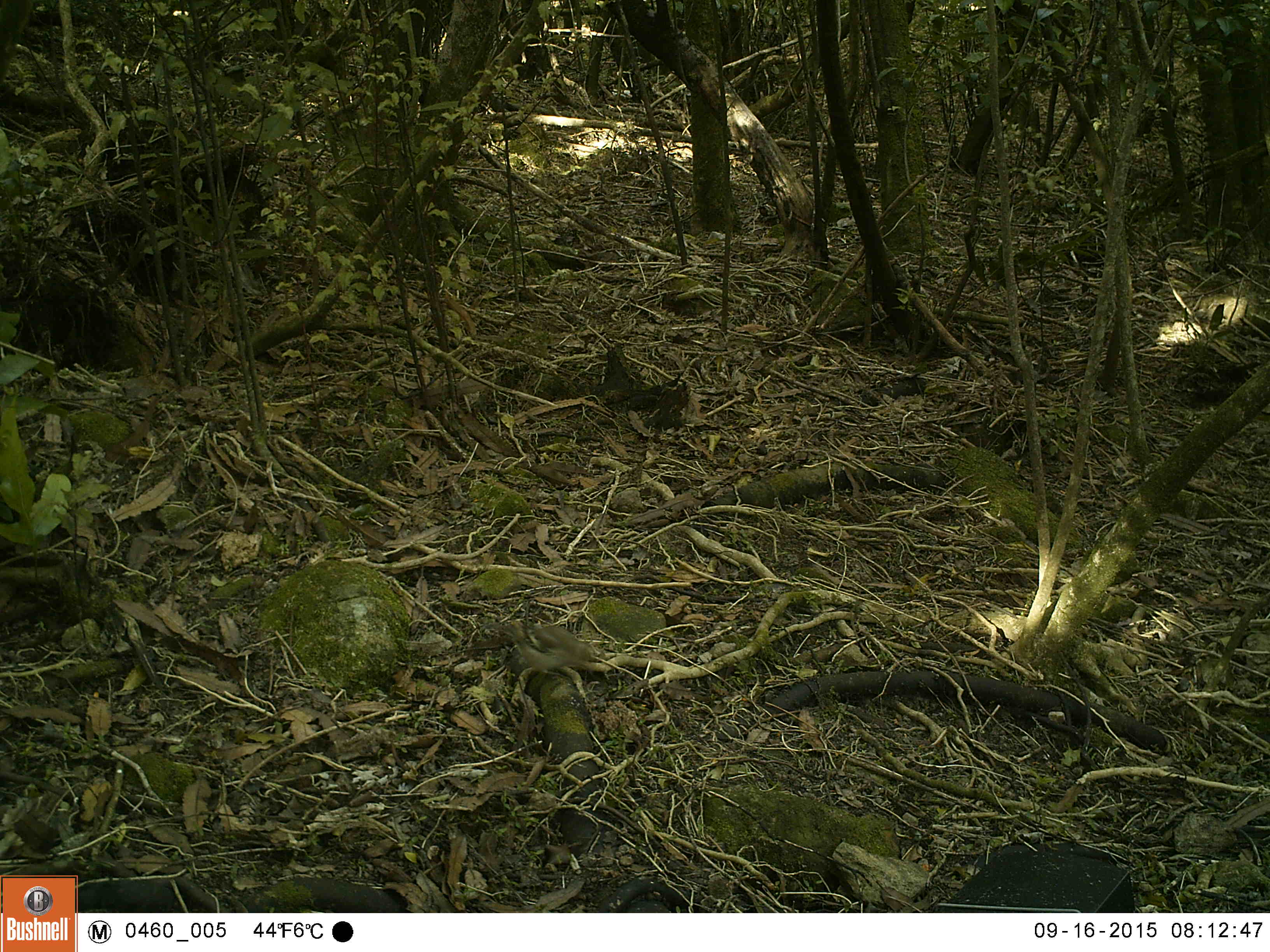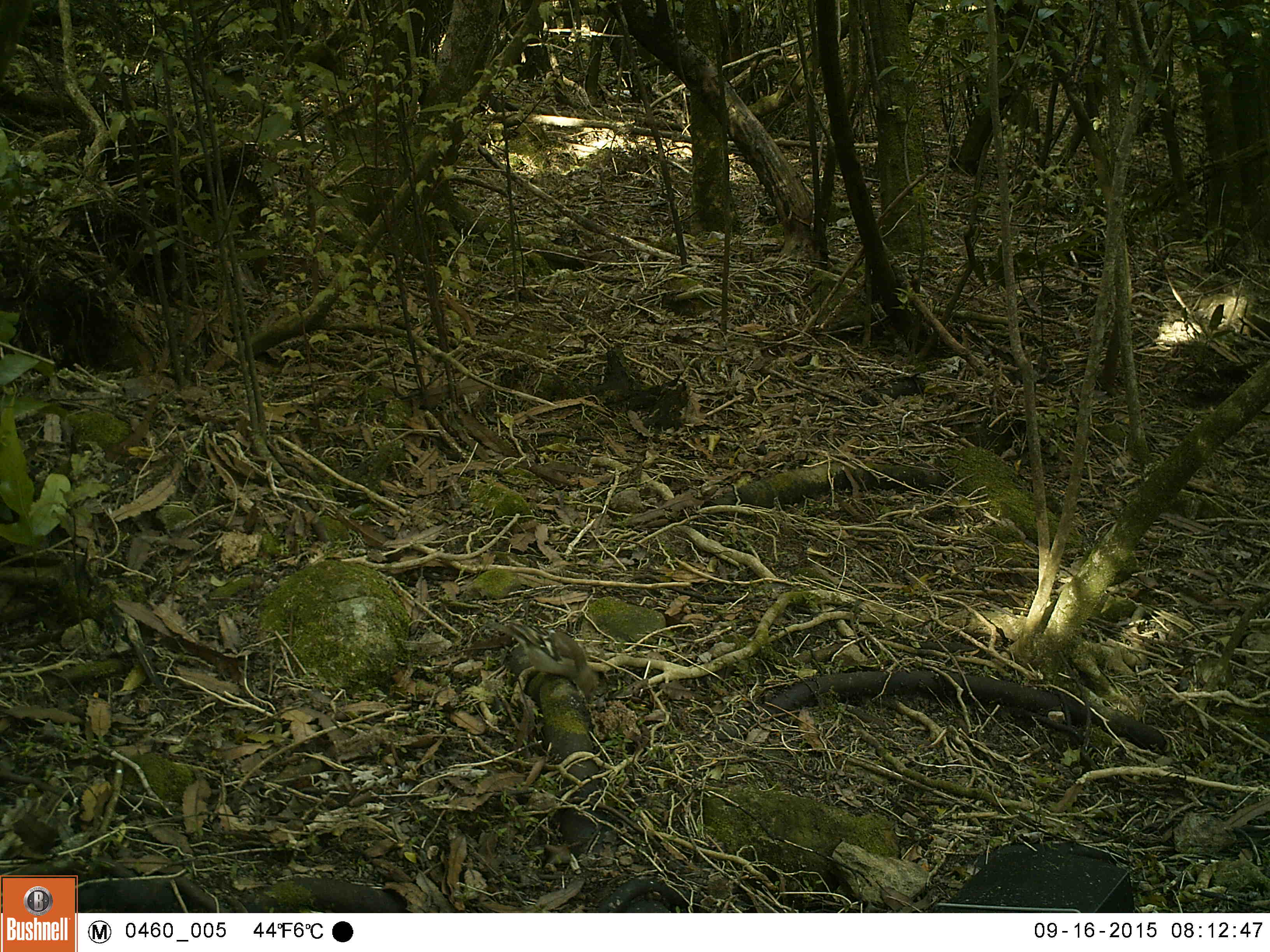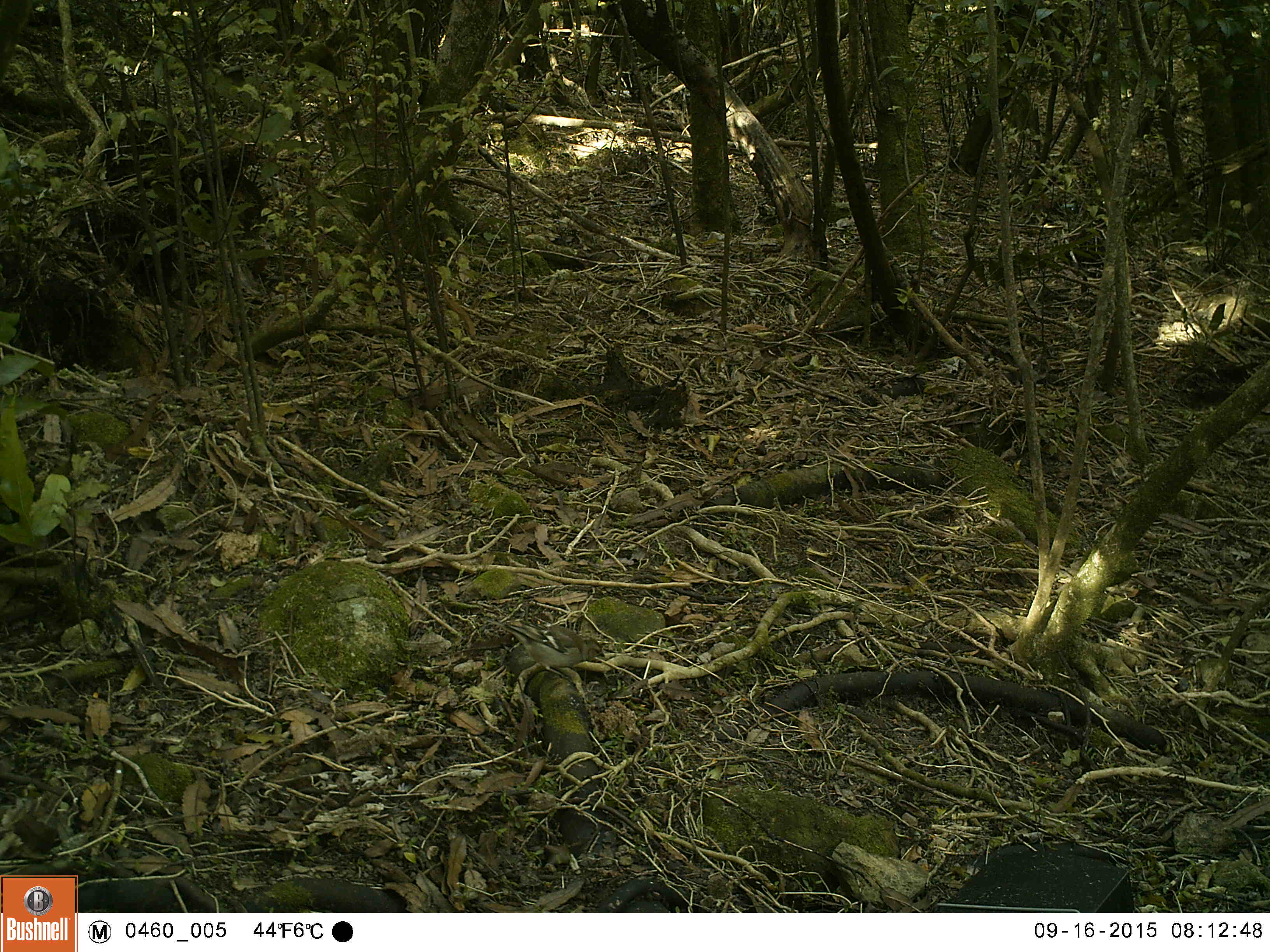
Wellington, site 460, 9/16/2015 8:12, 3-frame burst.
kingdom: Animalia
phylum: Chordata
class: Aves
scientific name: Aves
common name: bird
Bird (Aves).